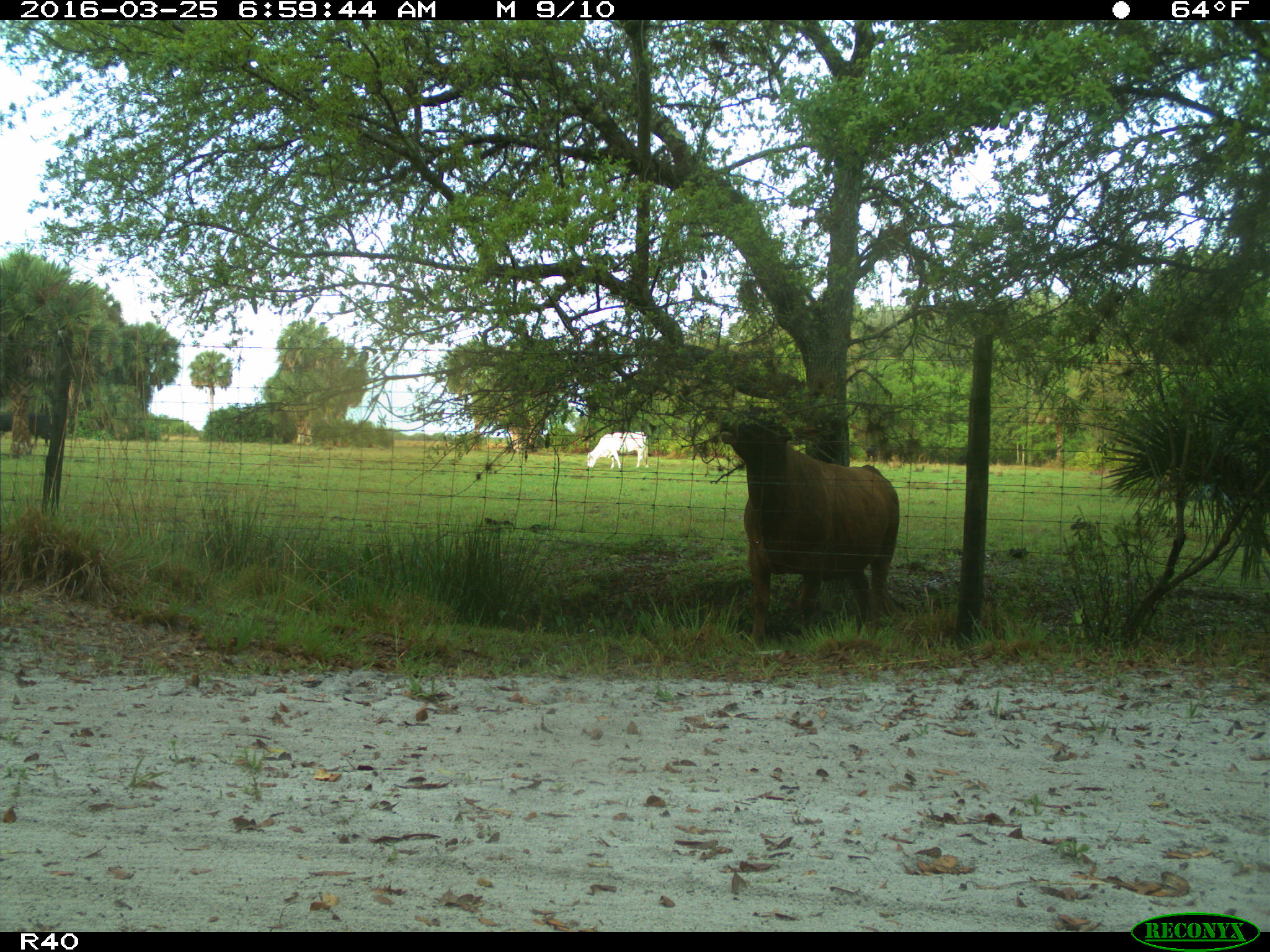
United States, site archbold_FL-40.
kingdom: Animalia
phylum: Chordata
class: Mammalia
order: Artiodactyla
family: Bovidae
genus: Bos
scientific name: Bos taurus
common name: domestic cow